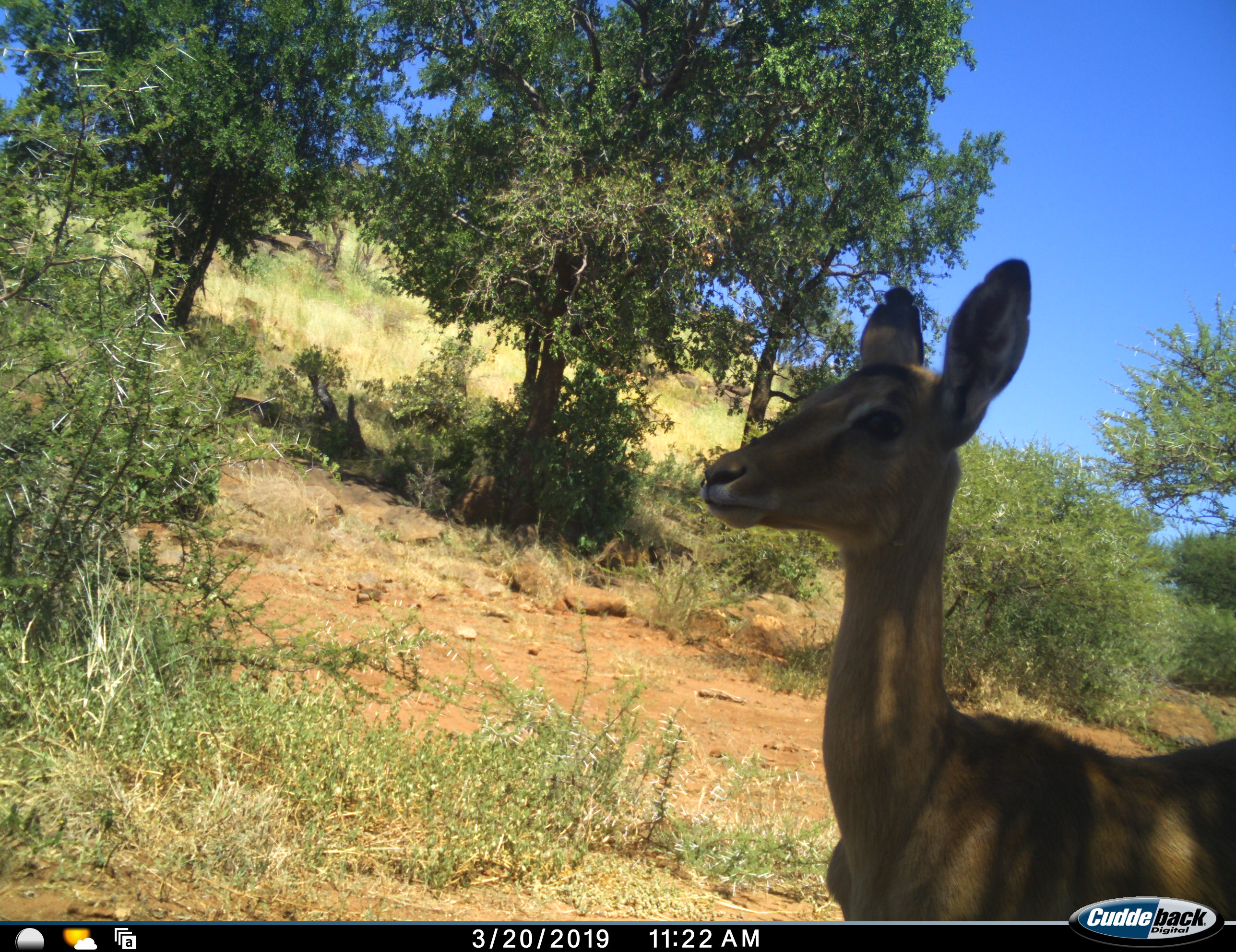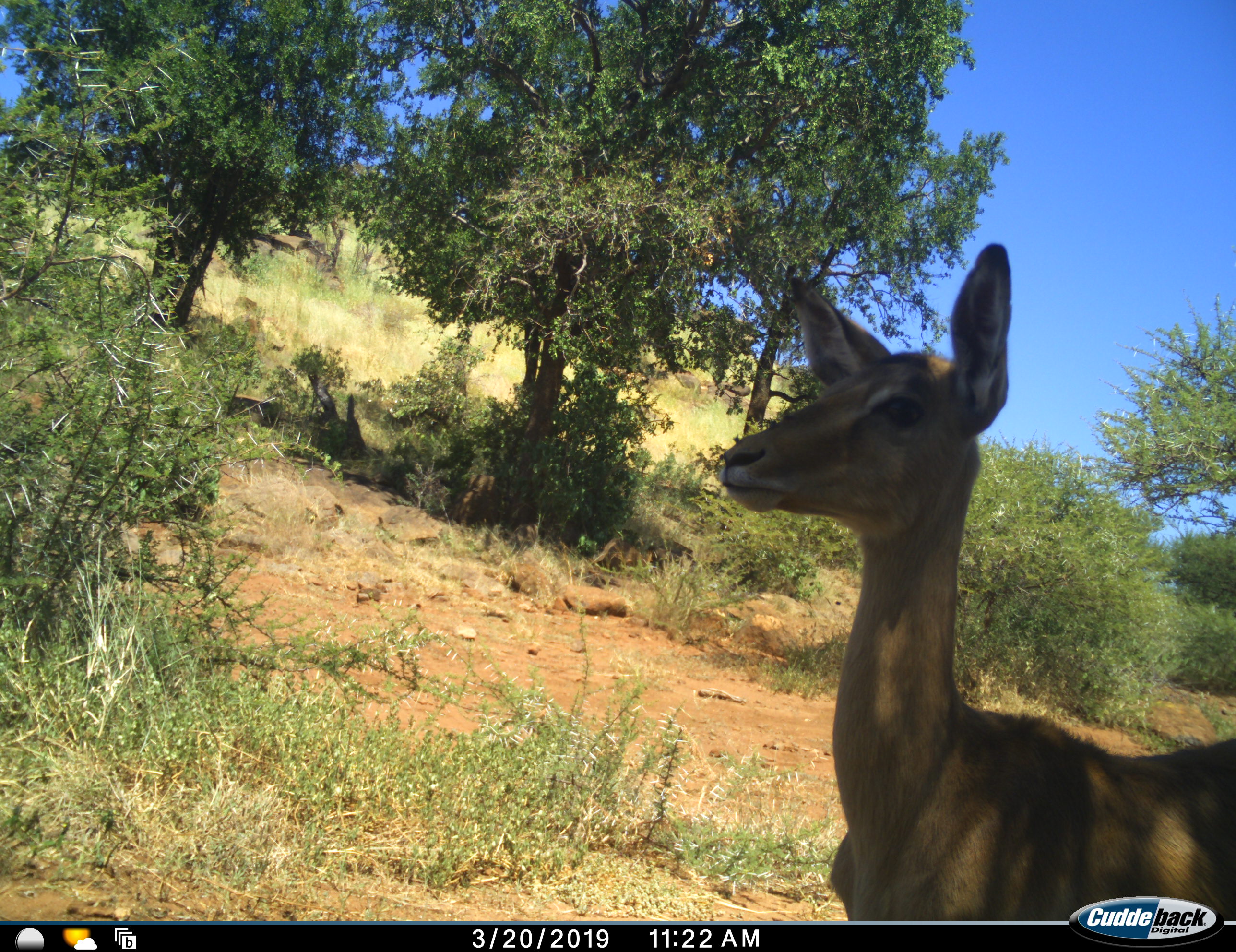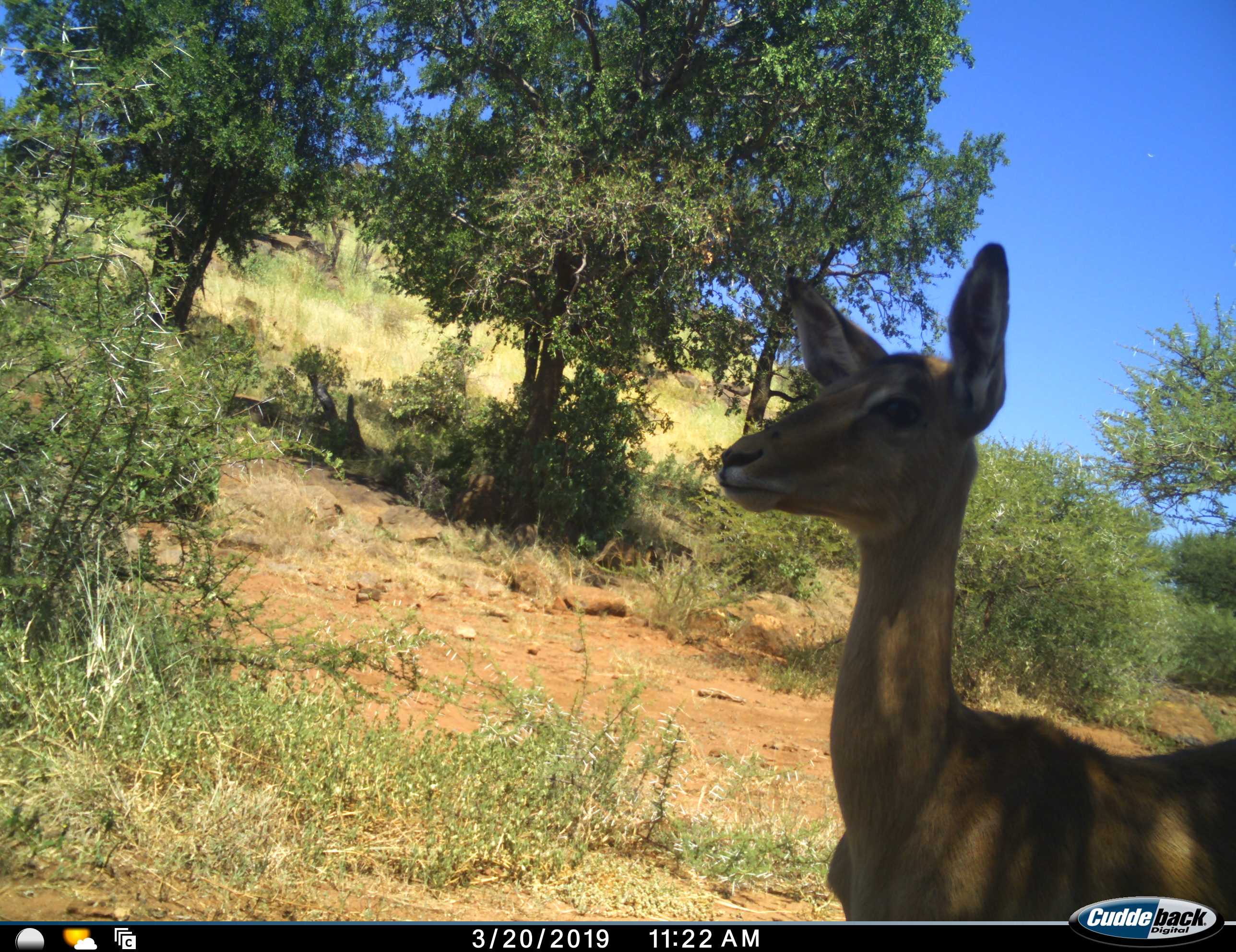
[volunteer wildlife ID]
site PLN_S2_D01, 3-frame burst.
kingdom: Animalia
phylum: Chordata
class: Mammalia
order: Artiodactyla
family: Bovidae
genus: Aepyceros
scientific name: Aepyceros melampus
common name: impala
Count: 1.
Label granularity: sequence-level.